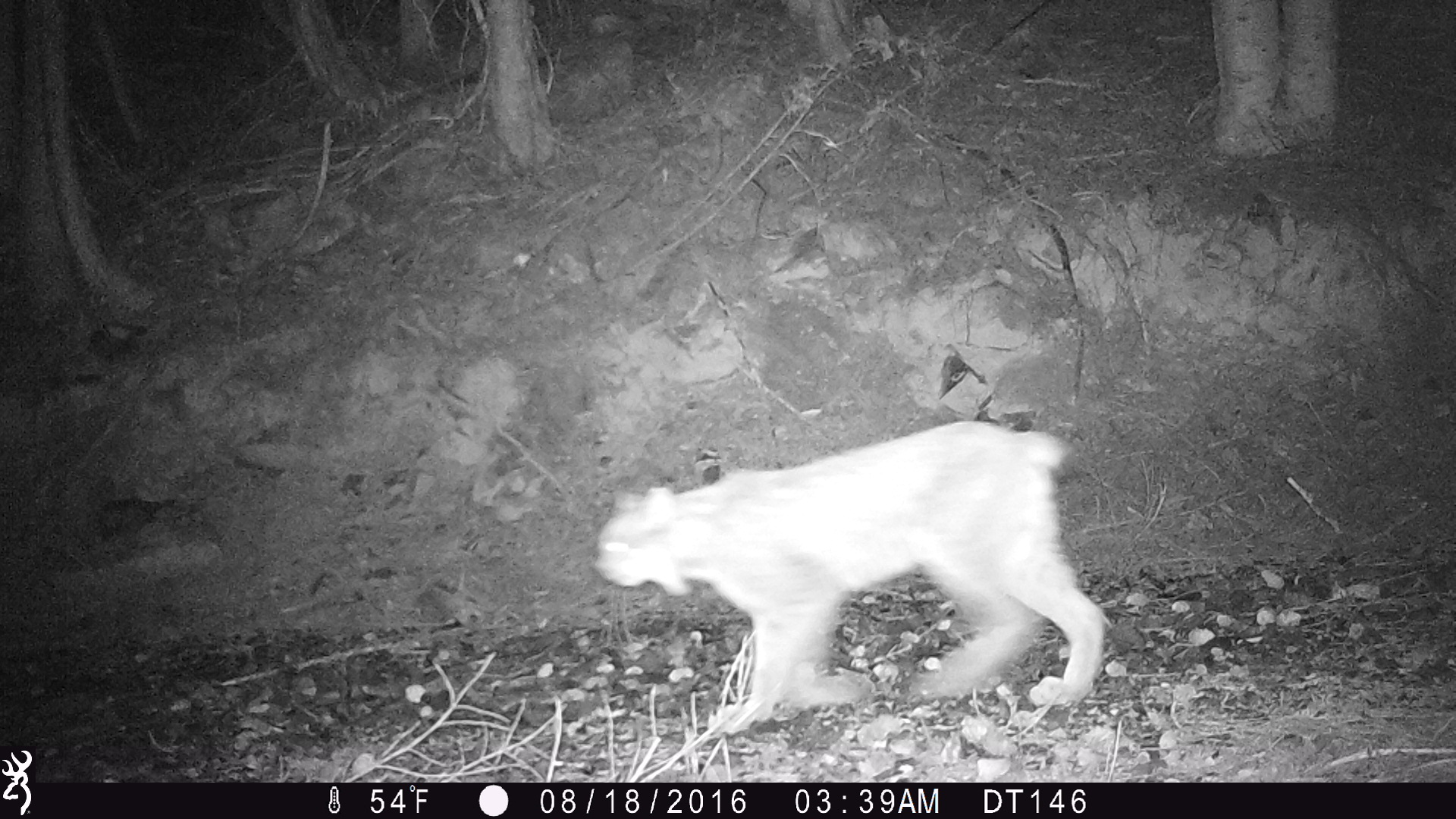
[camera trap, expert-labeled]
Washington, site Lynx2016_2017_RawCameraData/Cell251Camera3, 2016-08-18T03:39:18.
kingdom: Animalia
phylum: Chordata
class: Mammalia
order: Carnivora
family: Felidae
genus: Lynx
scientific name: Lynx canadensis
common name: canada lynx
Lynx canadensis (canada lynx). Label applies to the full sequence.